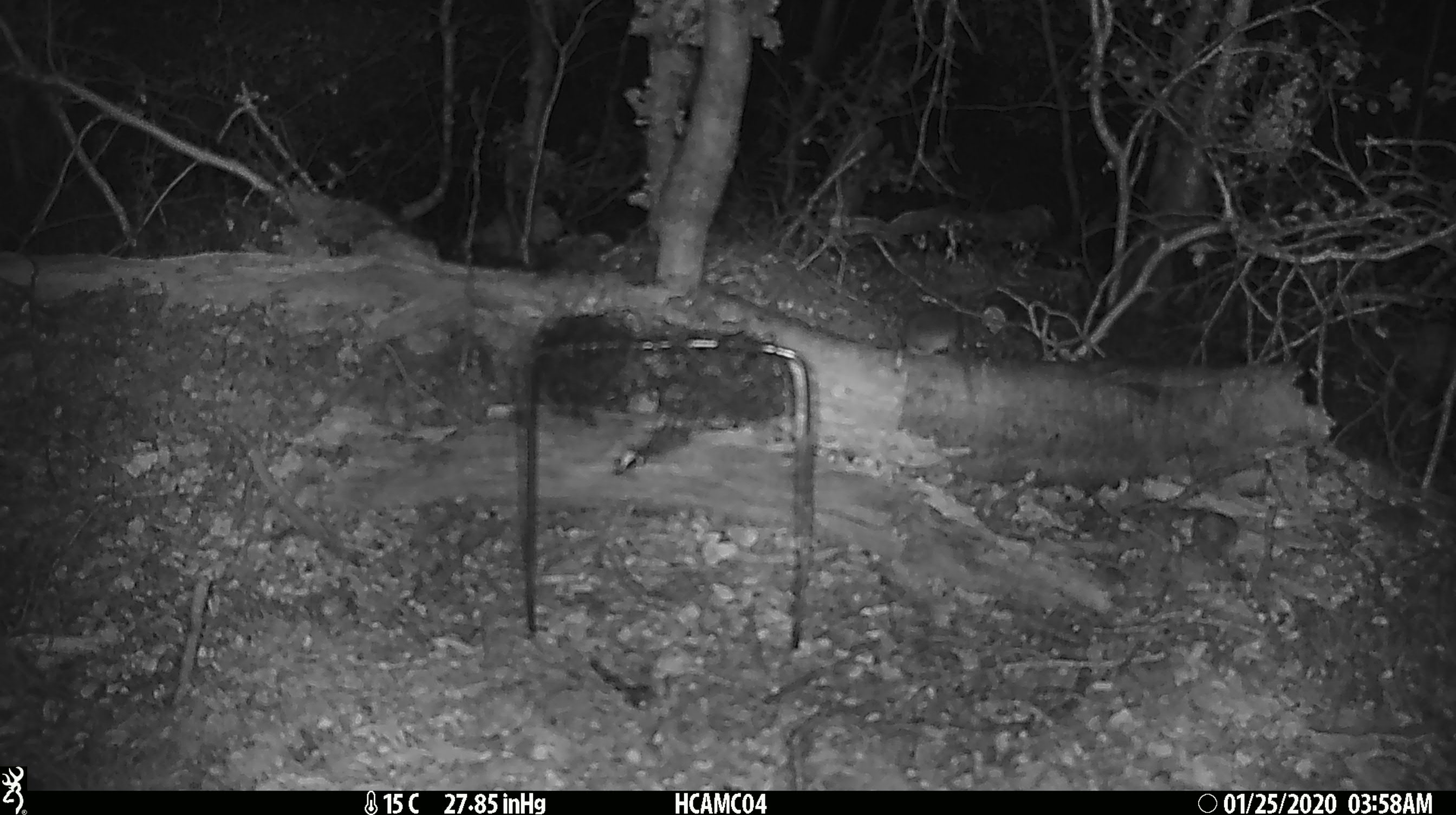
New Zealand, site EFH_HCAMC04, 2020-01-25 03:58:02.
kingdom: Animalia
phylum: Chordata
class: Mammalia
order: Rodentia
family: Muridae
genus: Mus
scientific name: Mus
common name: mouse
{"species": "mouse (Mus)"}